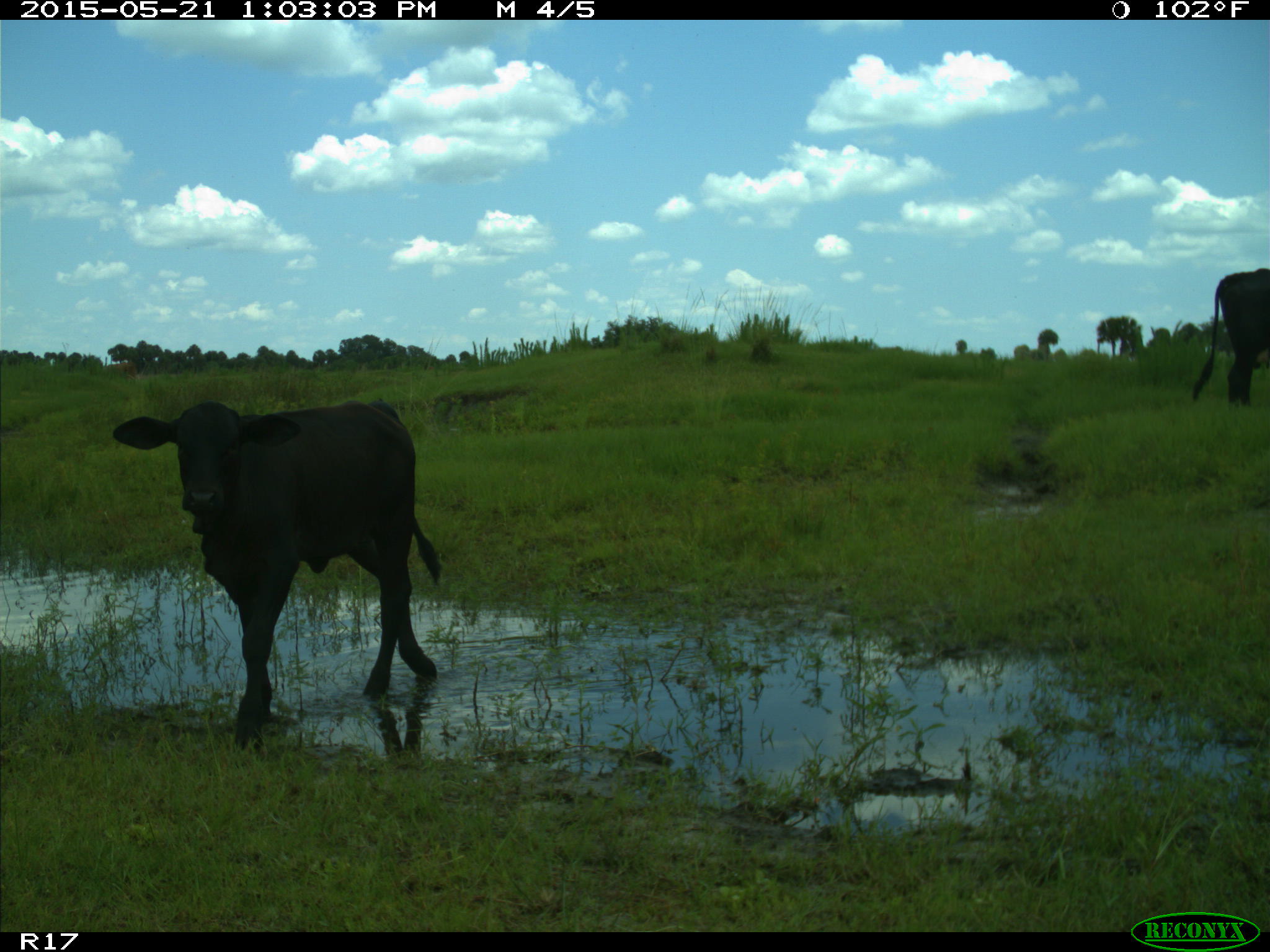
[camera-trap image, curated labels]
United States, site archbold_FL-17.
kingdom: Animalia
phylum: Chordata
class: Mammalia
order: Artiodactyla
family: Bovidae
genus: Bos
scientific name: Bos taurus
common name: domestic cow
Bos taurus (domestic cow).